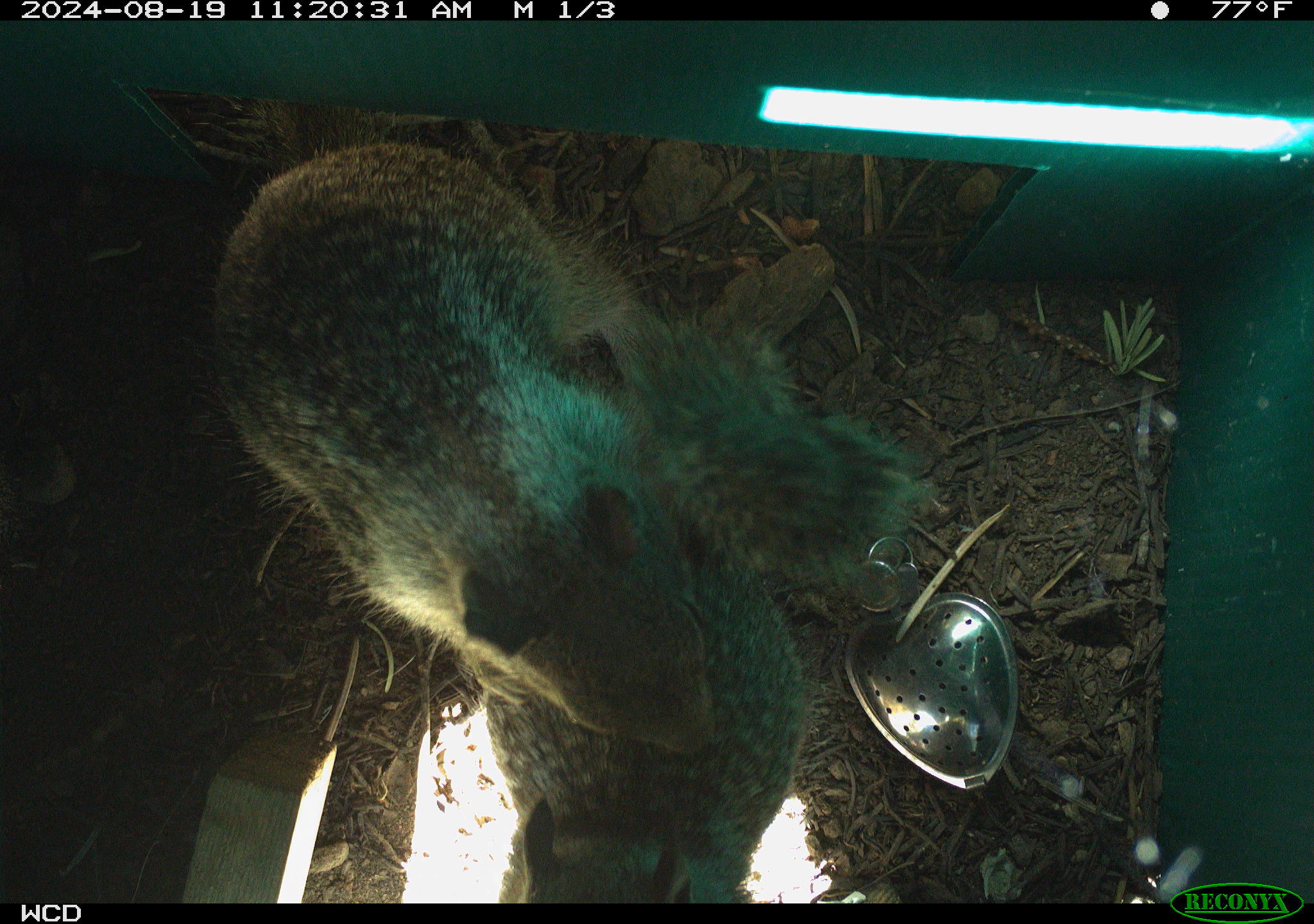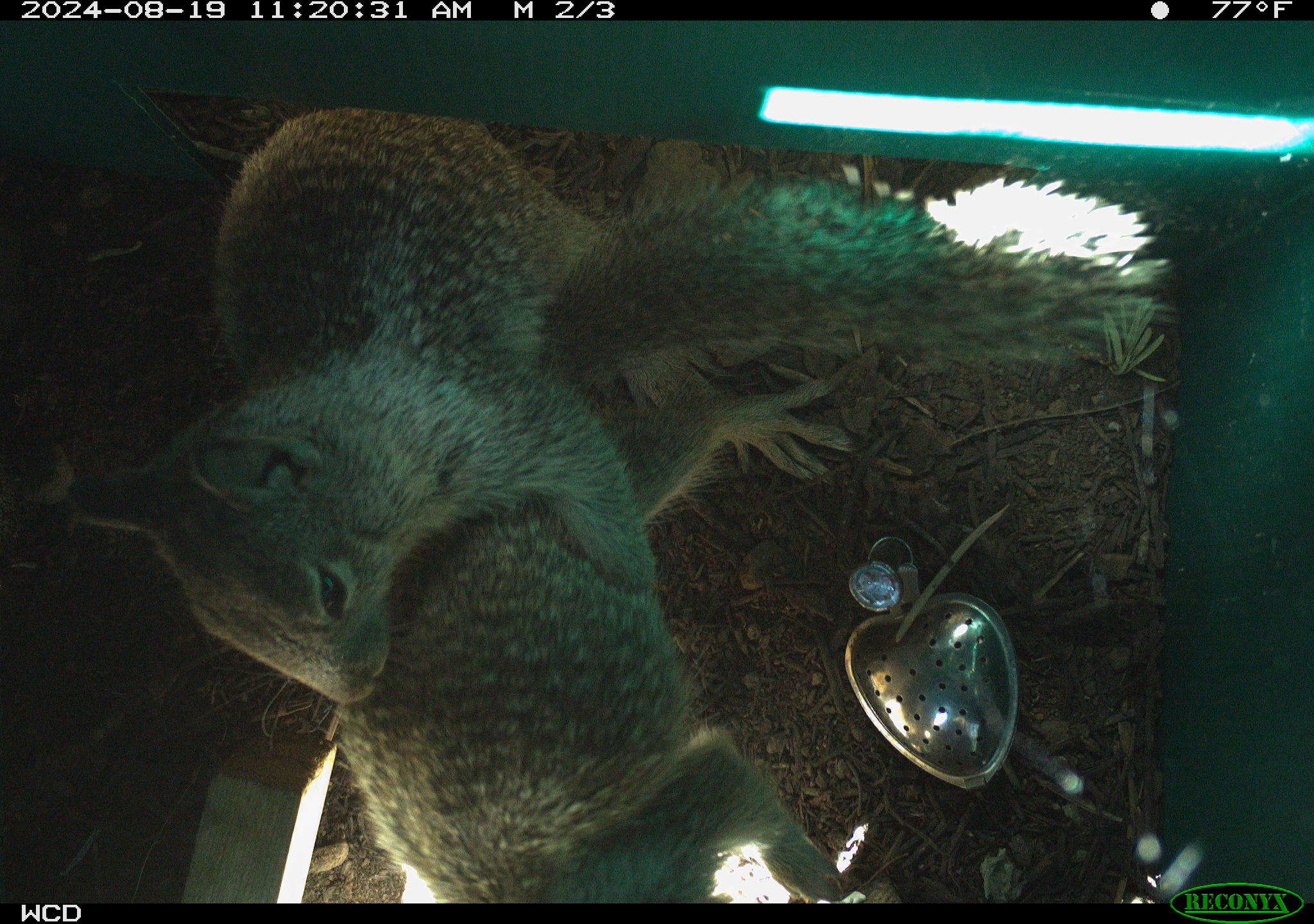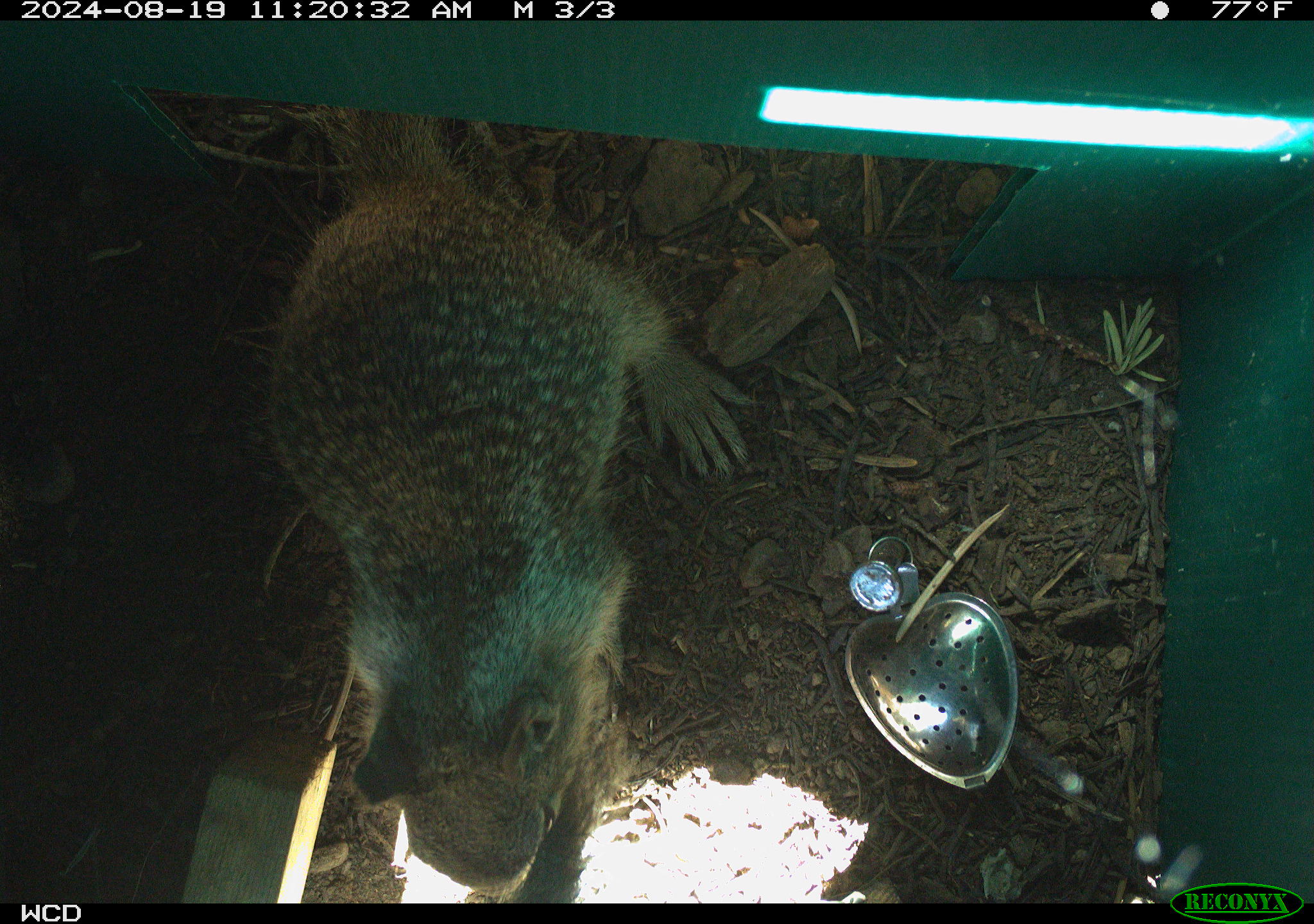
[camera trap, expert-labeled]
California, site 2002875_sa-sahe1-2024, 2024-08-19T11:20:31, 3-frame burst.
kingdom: Animalia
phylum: Chordata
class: Mammalia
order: Rodentia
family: Sciuridae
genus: Otospermophilus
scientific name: Otospermophilus beecheyi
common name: california ground squirrel